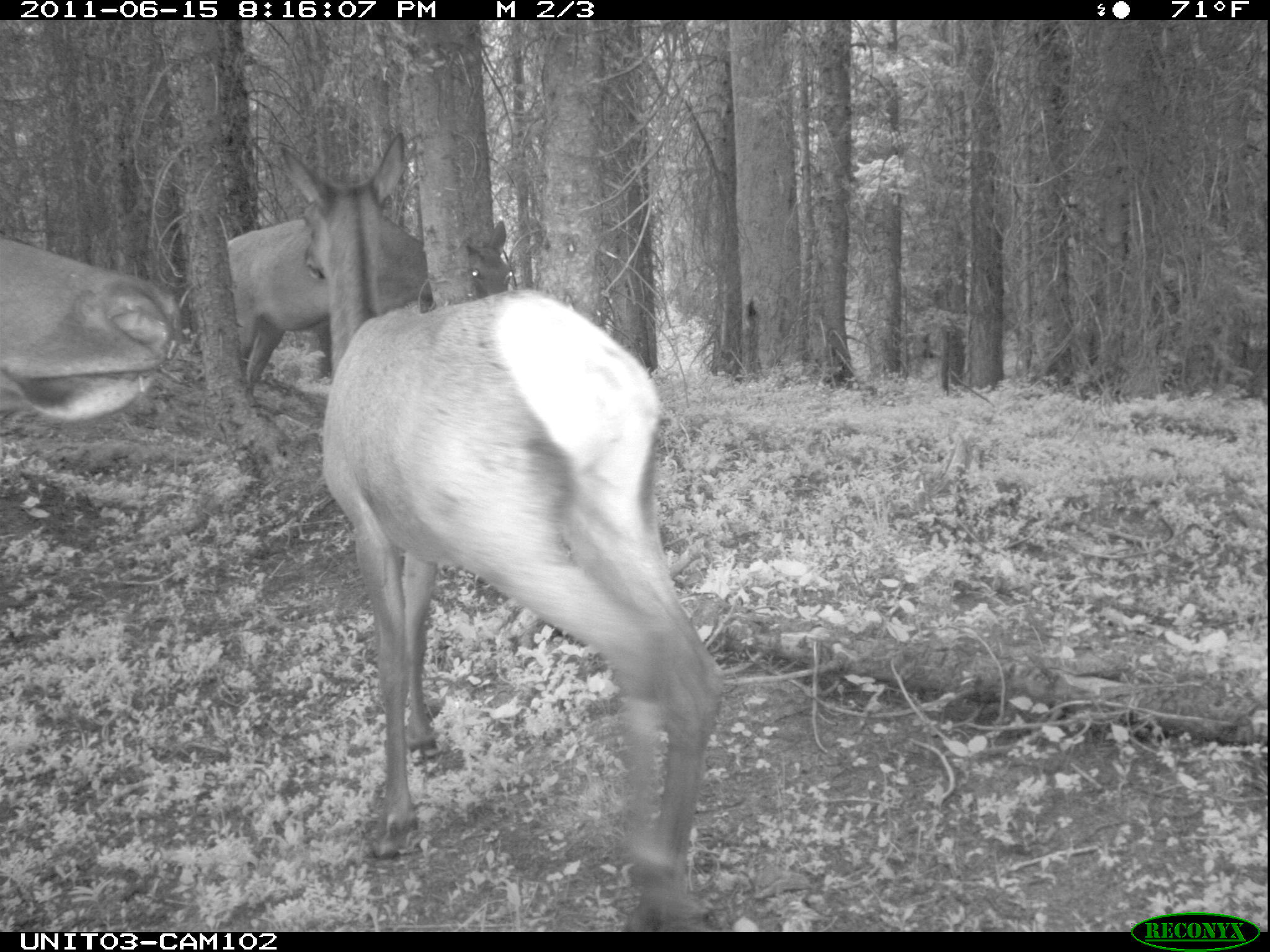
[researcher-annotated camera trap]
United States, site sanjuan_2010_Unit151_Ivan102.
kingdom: Animalia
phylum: Chordata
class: Mammalia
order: Artiodactyla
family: Cervidae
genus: Cervus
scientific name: Cervus elaphus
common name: red deer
Cervus elaphus (red deer).